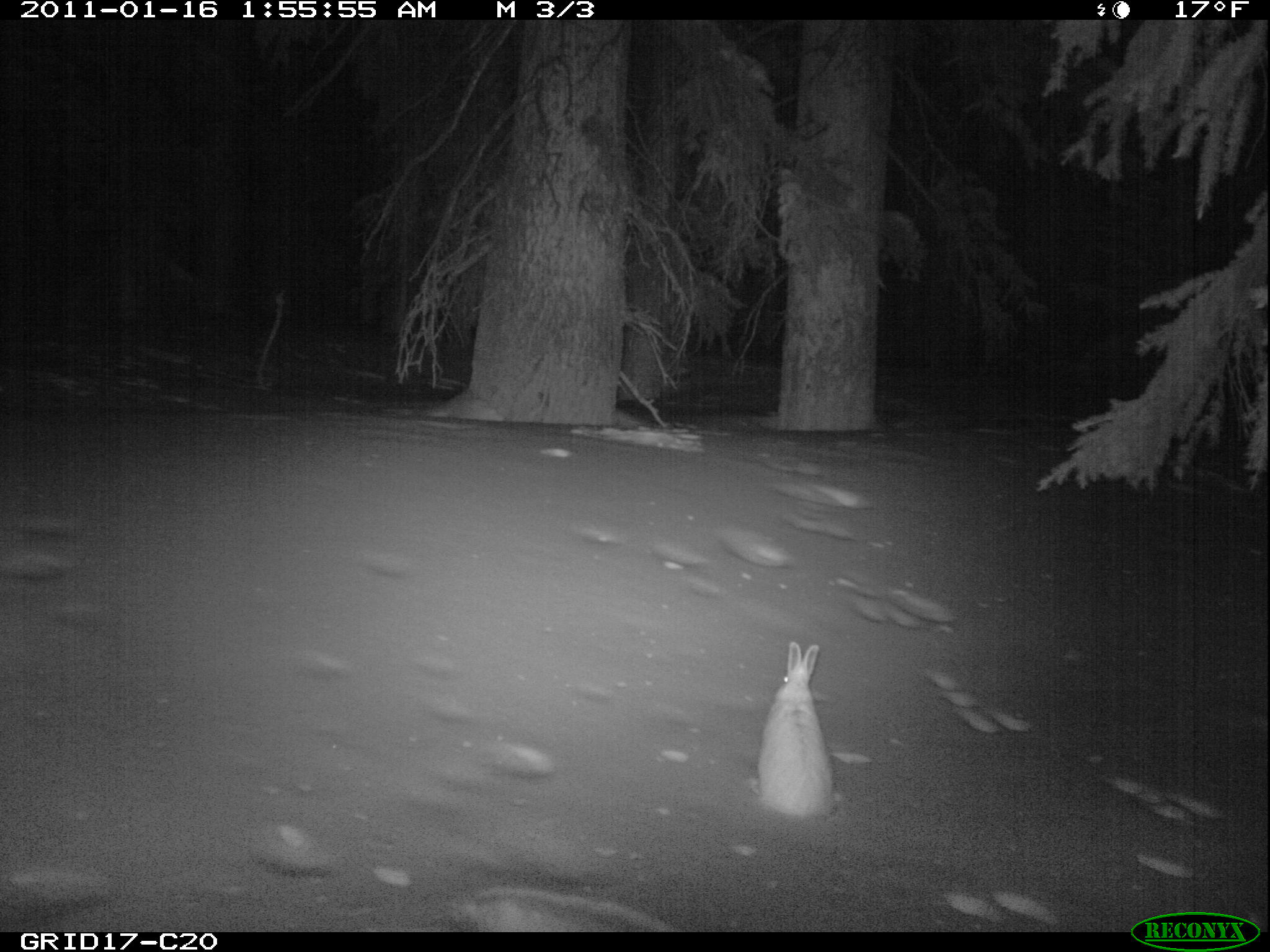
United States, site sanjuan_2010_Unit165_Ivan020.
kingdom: Animalia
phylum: Chordata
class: Mammalia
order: Lagomorpha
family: Leporidae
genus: Lepus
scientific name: Lepus americanus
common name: snowshoe hare